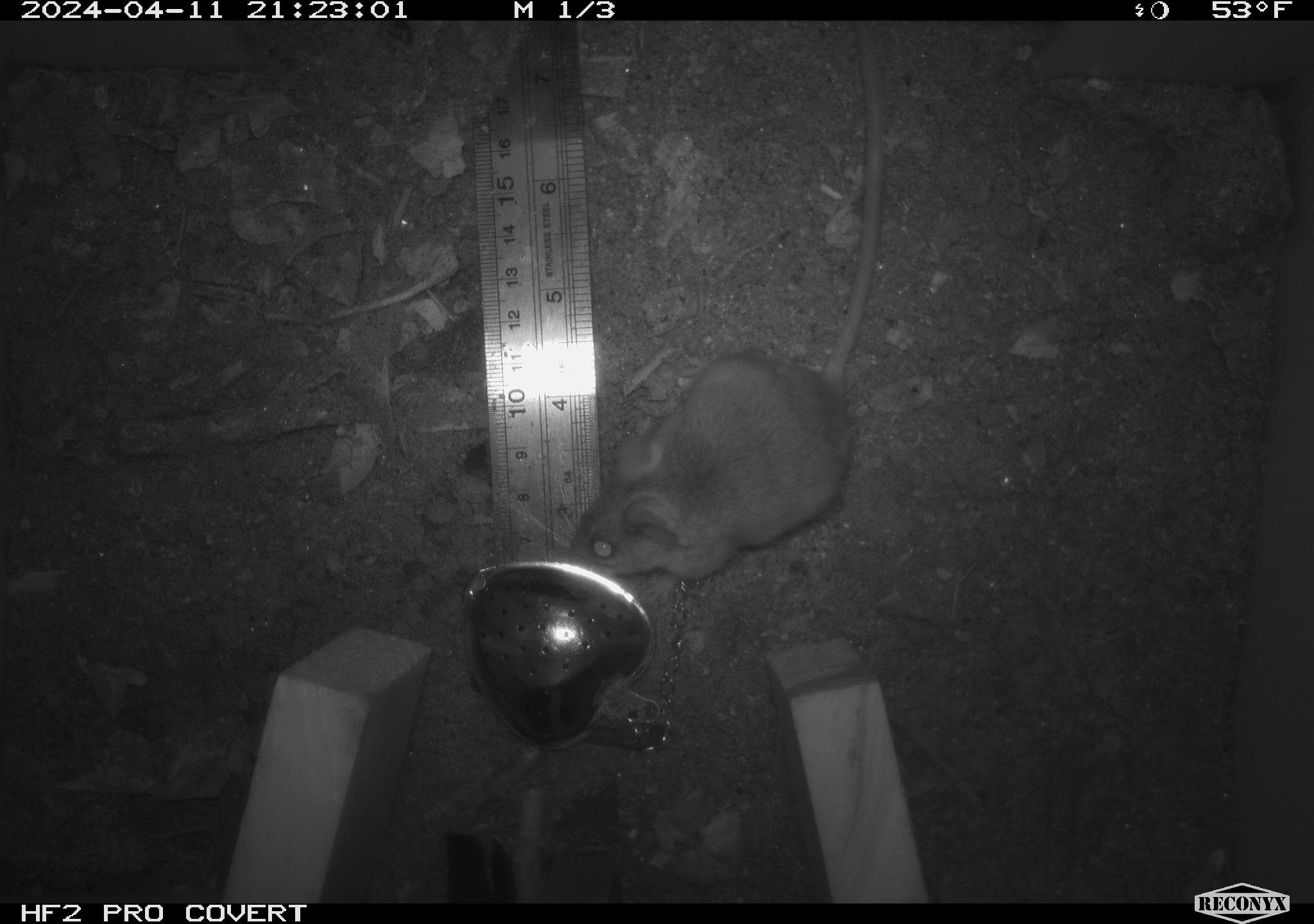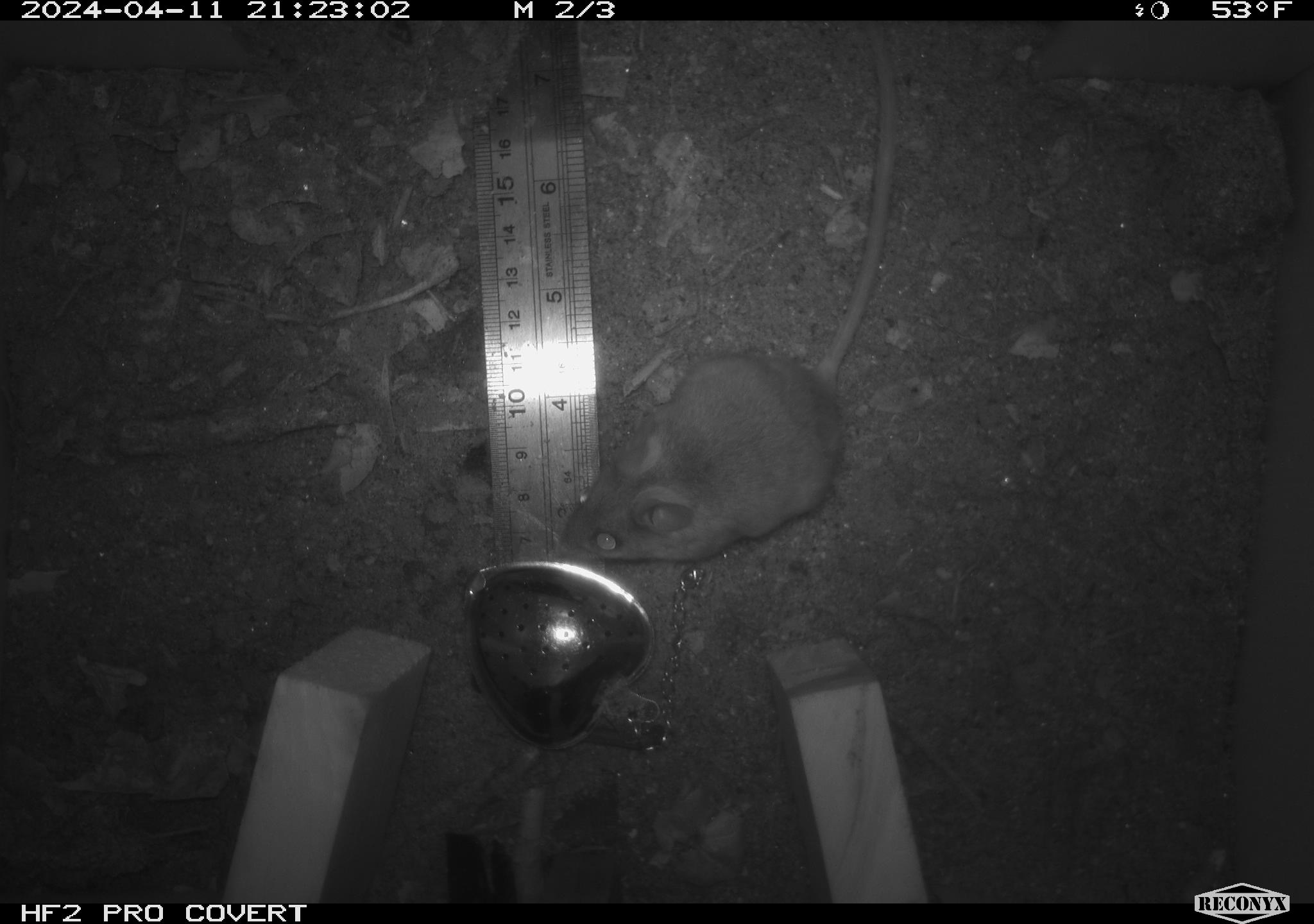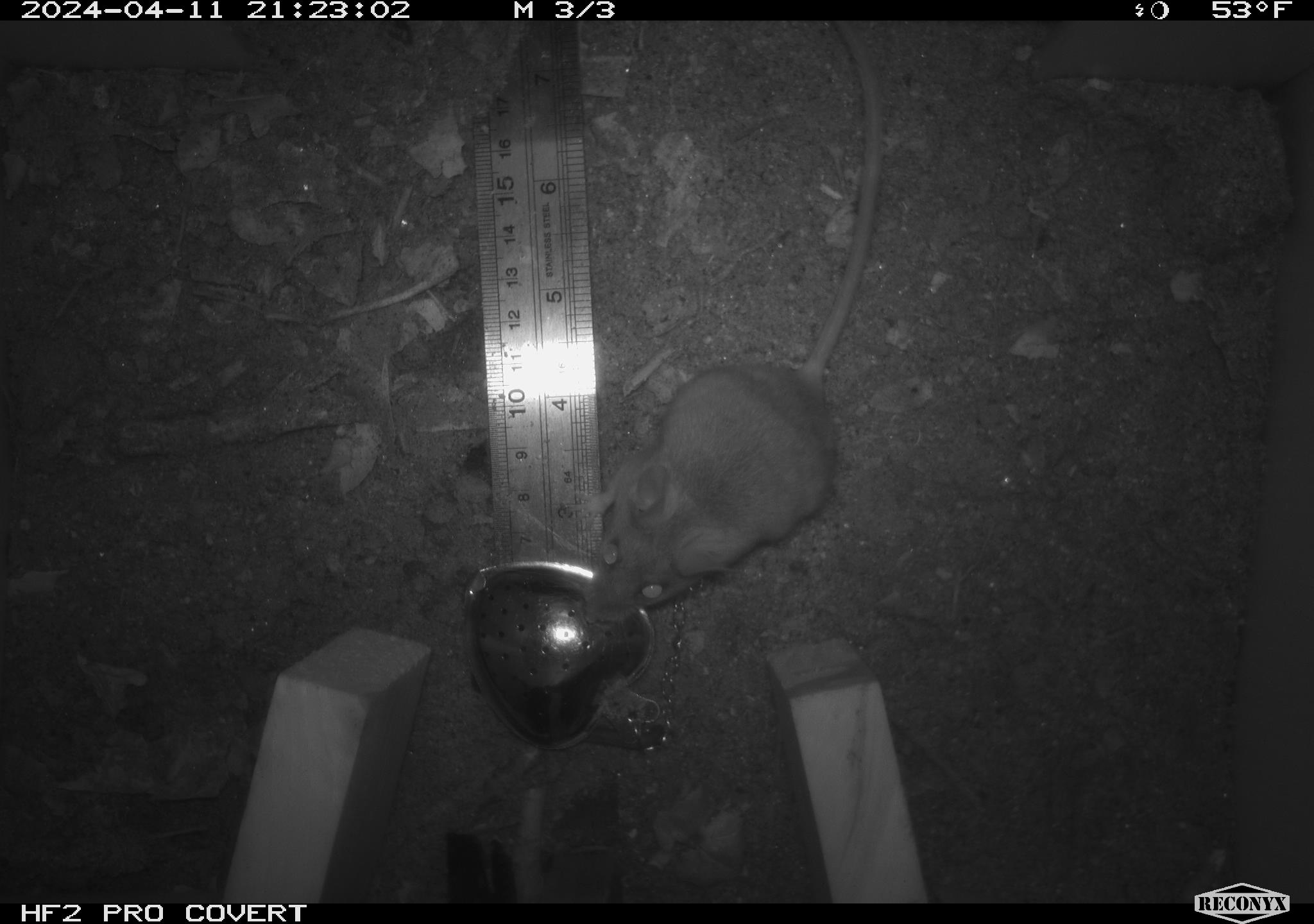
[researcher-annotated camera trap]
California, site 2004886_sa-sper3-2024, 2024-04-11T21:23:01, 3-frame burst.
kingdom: Animalia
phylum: Chordata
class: Mammalia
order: Rodentia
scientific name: Rodentia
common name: mouse species